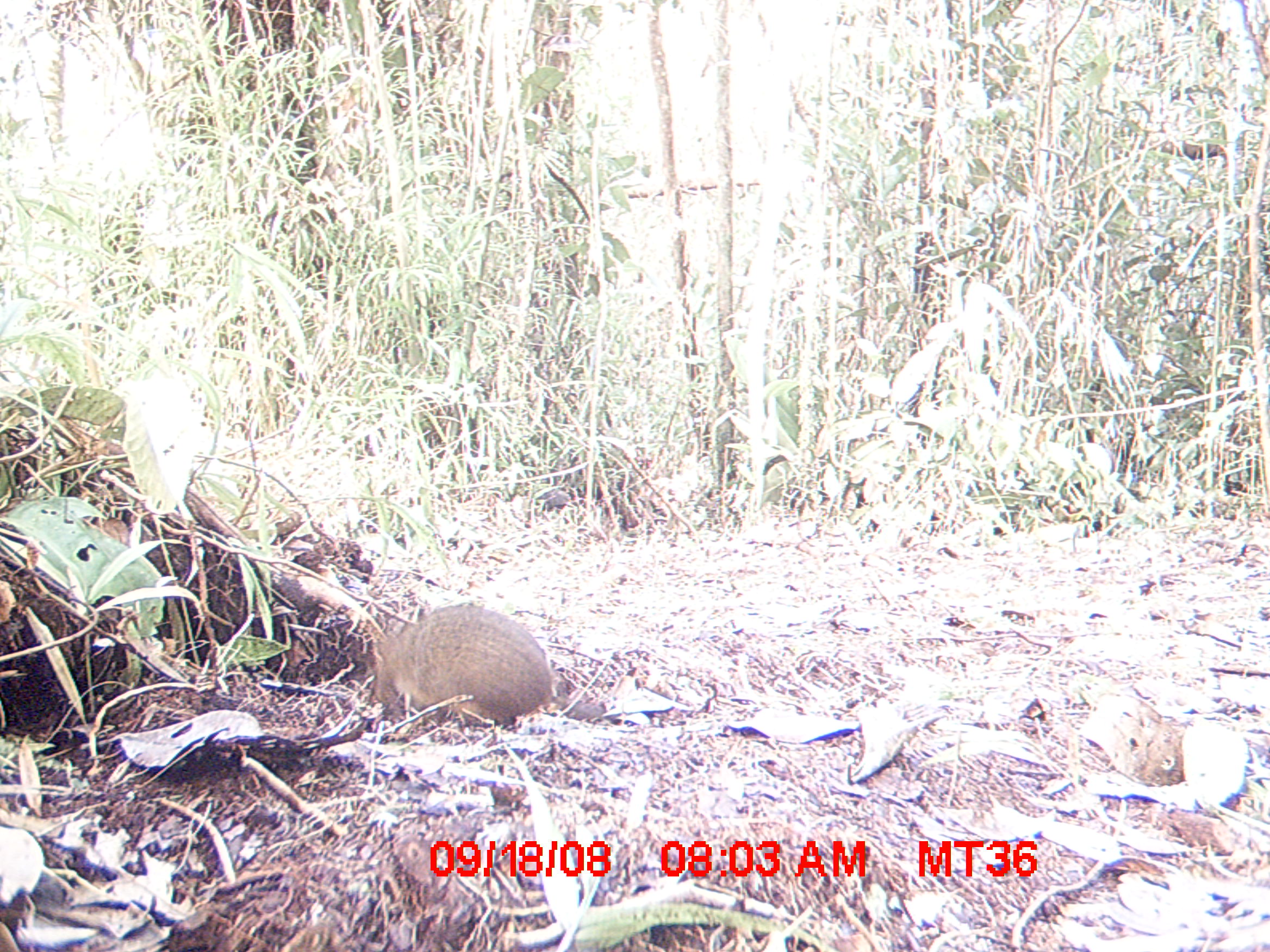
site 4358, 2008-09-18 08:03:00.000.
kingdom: Animalia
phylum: Chordata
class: Mammalia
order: Rodentia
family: Nesomyidae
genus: Nesomys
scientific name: Nesomys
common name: nesomys rodents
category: nesomys sp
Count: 1.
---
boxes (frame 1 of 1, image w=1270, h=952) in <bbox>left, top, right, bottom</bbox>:
nesomys sp: <bbox>369, 602, 560, 730</bbox>